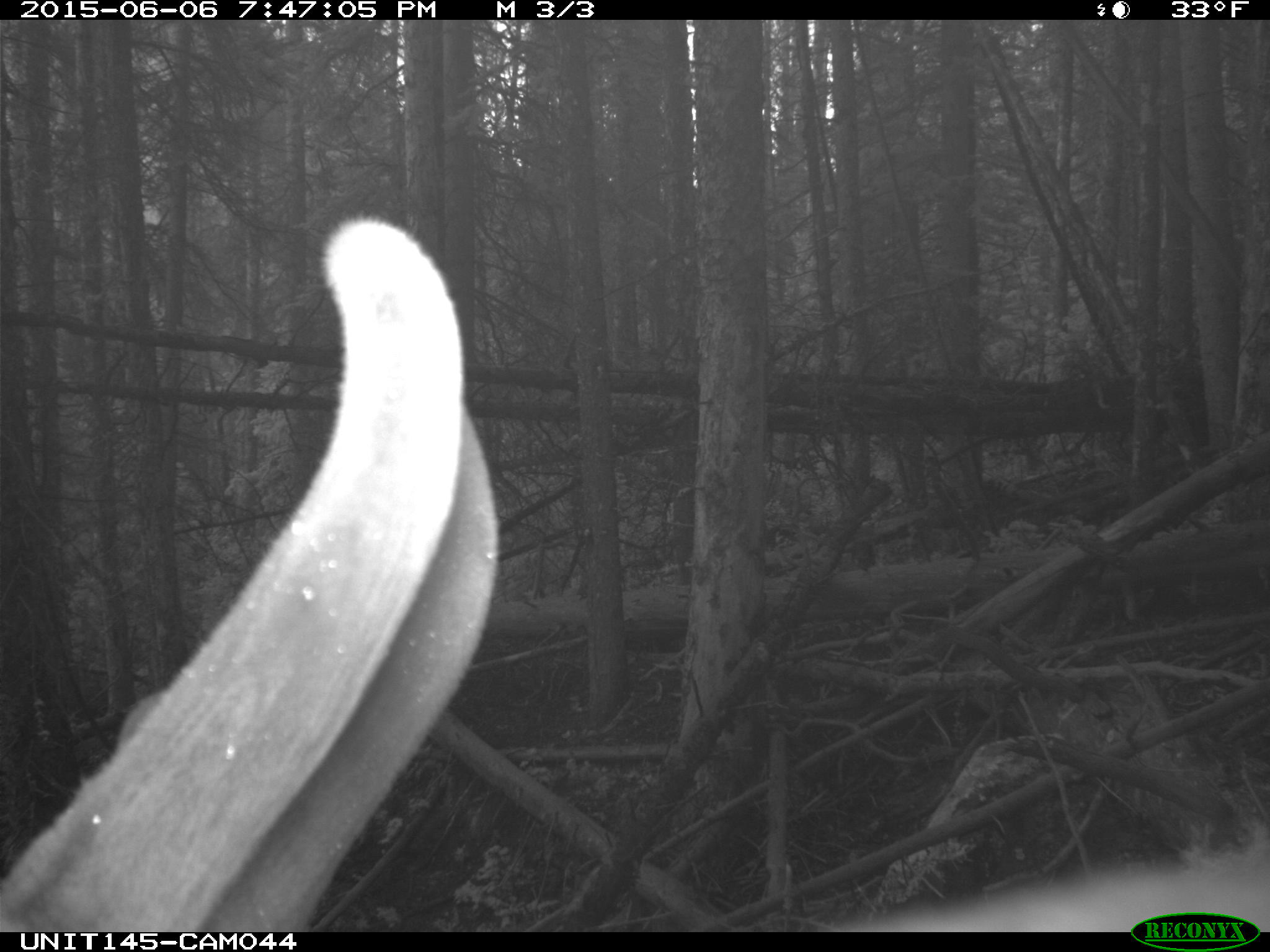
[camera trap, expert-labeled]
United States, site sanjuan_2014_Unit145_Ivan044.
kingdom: Animalia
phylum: Chordata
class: Mammalia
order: Artiodactyla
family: Cervidae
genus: Cervus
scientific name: Cervus elaphus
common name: red deer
Cervus elaphus (red deer).